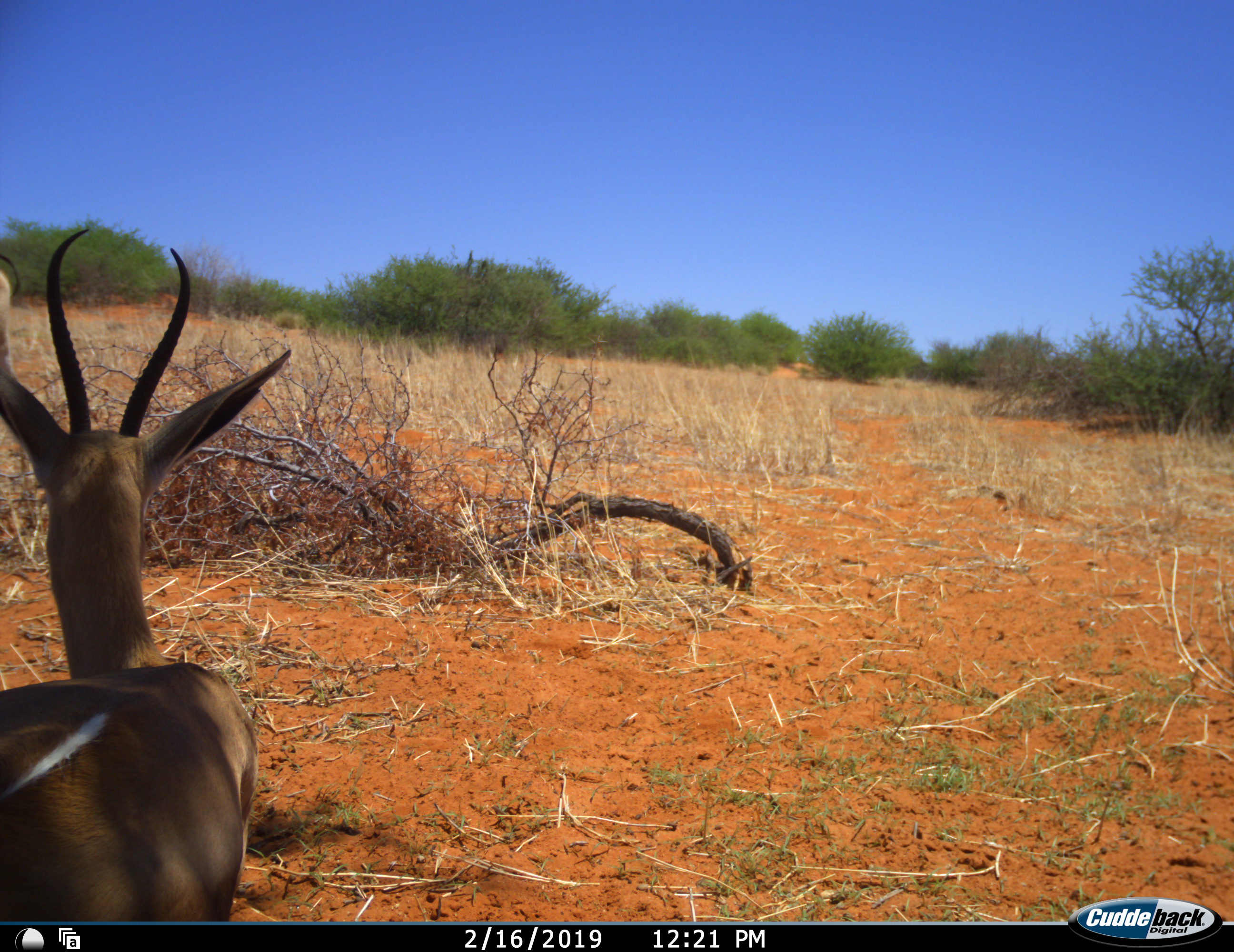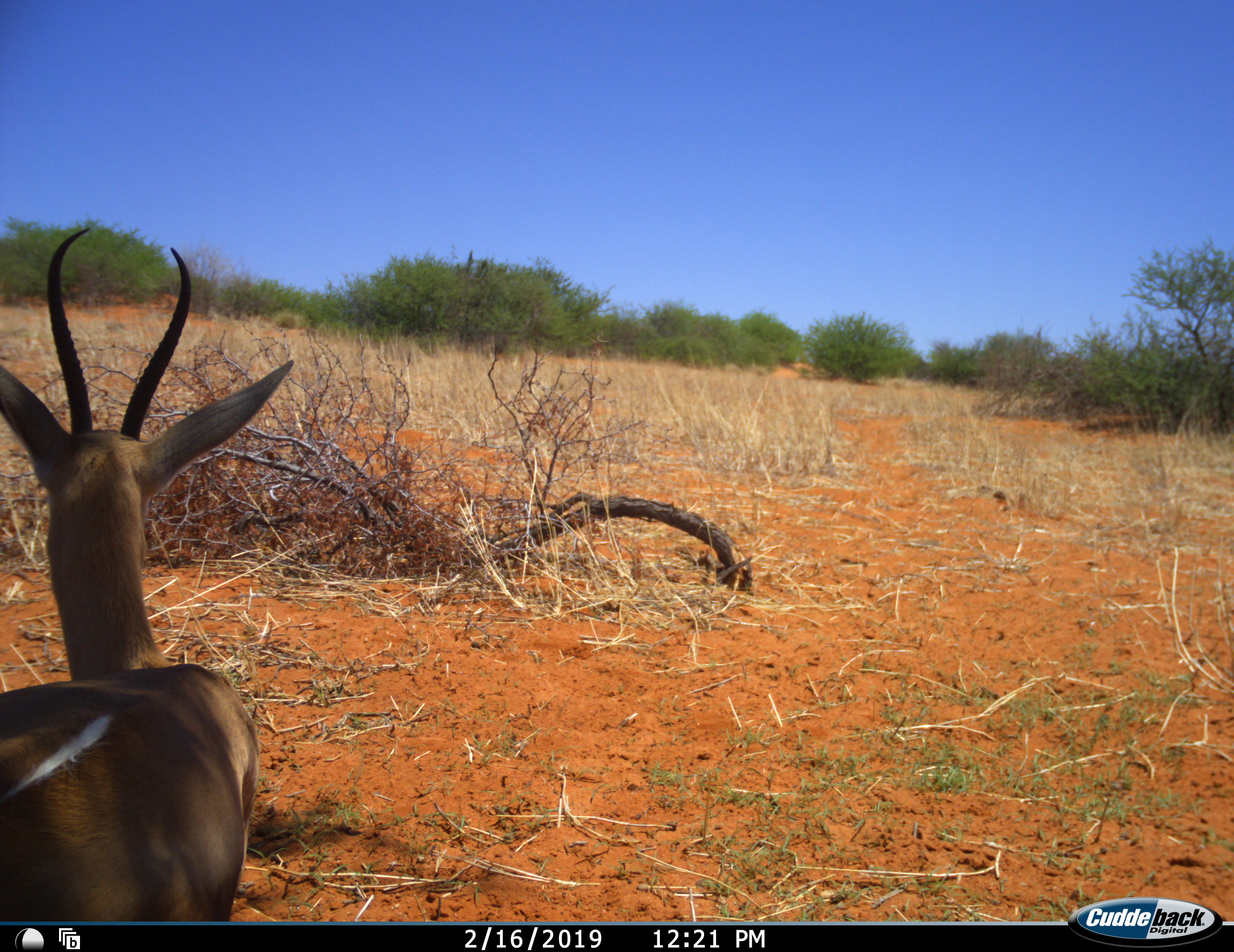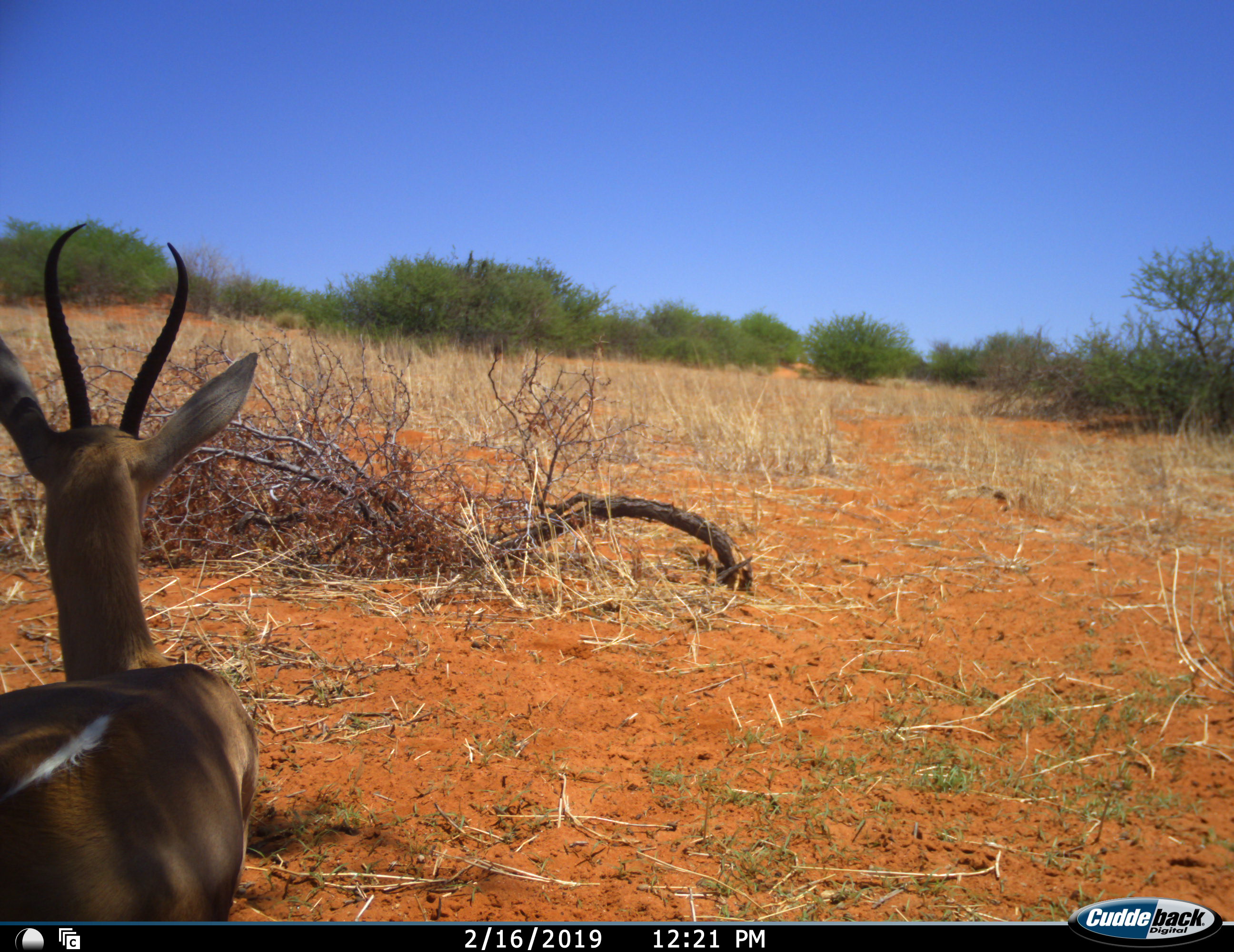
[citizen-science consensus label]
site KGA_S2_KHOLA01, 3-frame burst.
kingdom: Animalia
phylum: Chordata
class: Mammalia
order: Artiodactyla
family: Bovidae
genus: Antidorcas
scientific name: Antidorcas marsupialis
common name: springbok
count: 1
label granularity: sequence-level